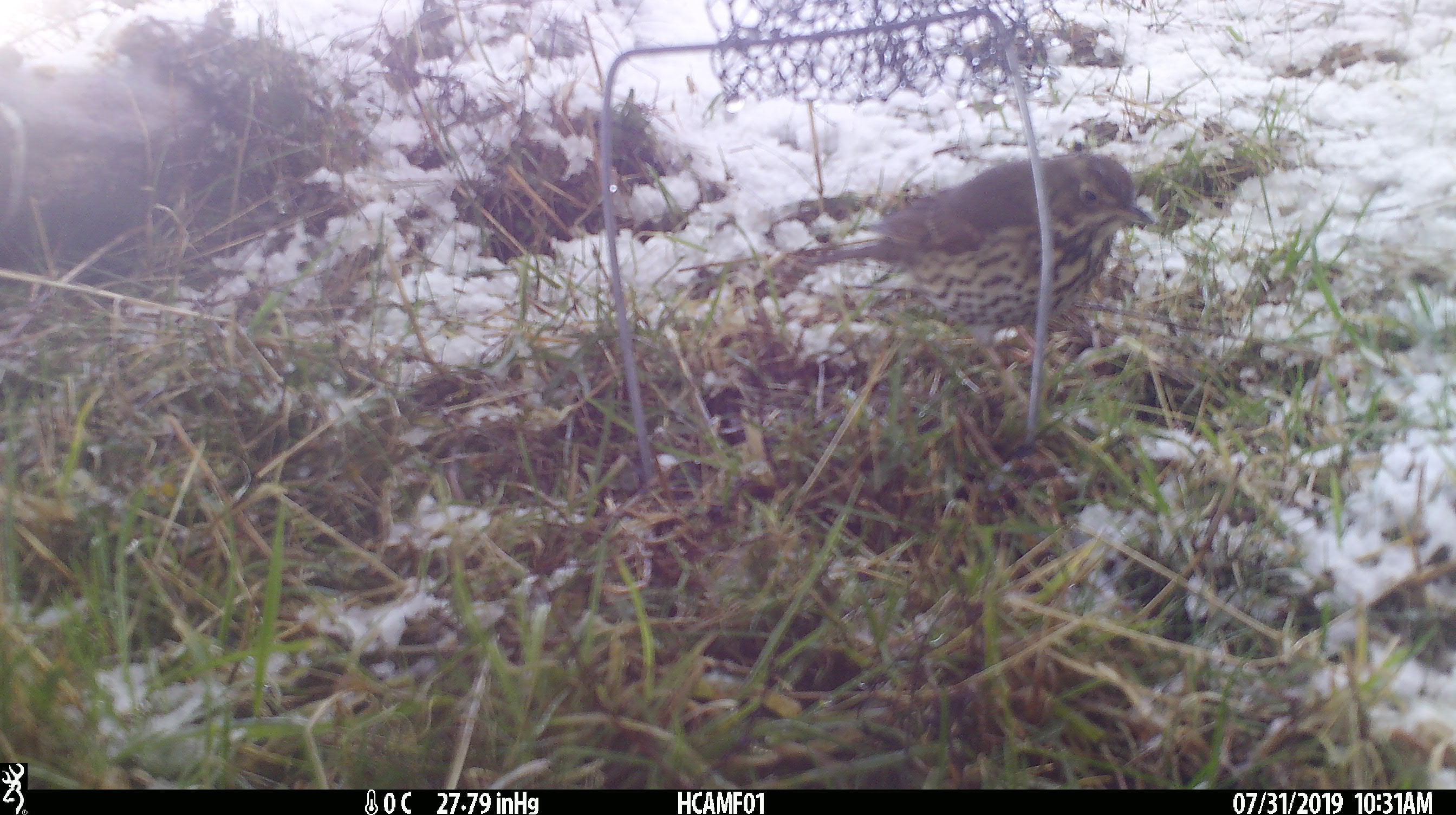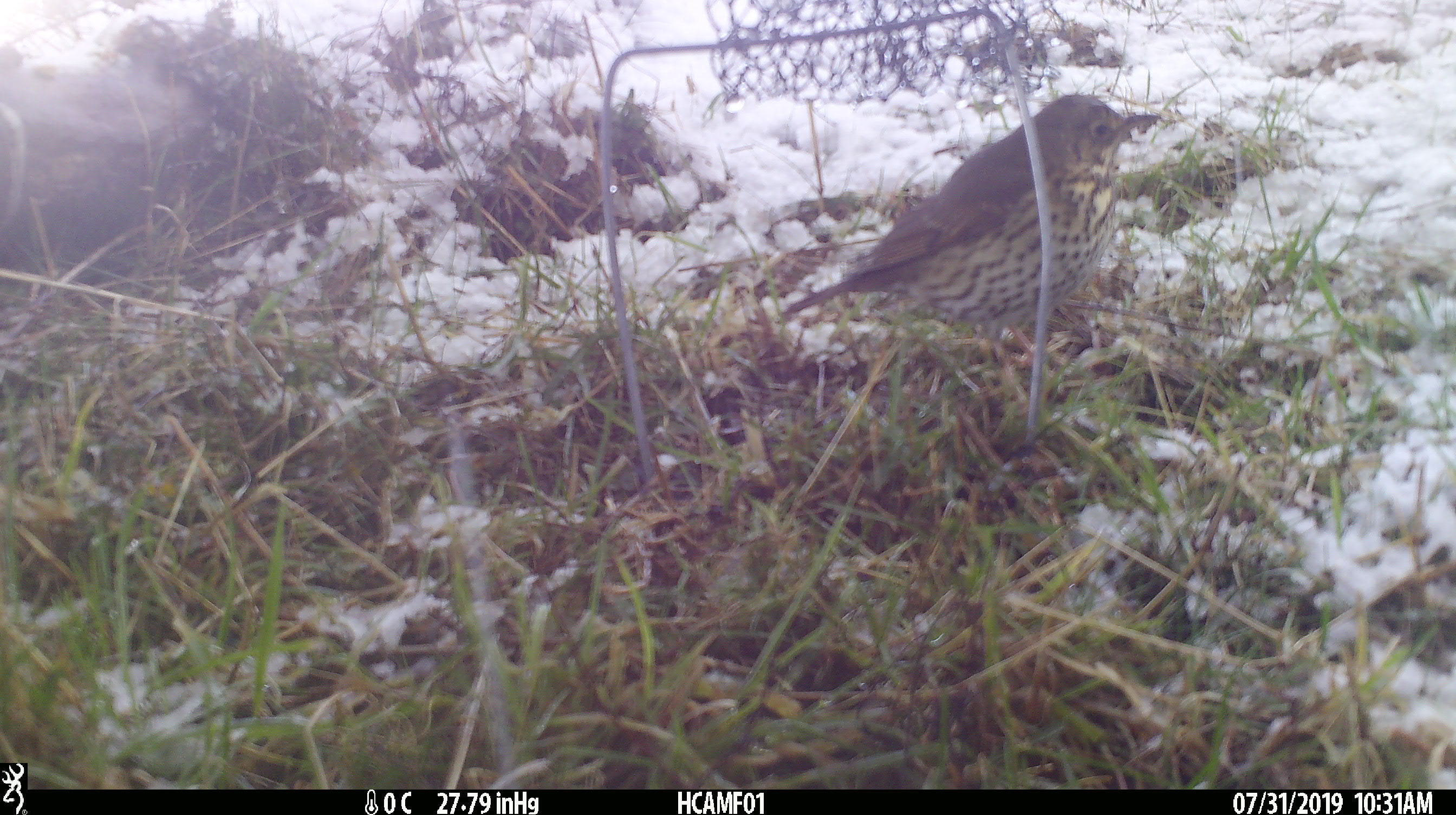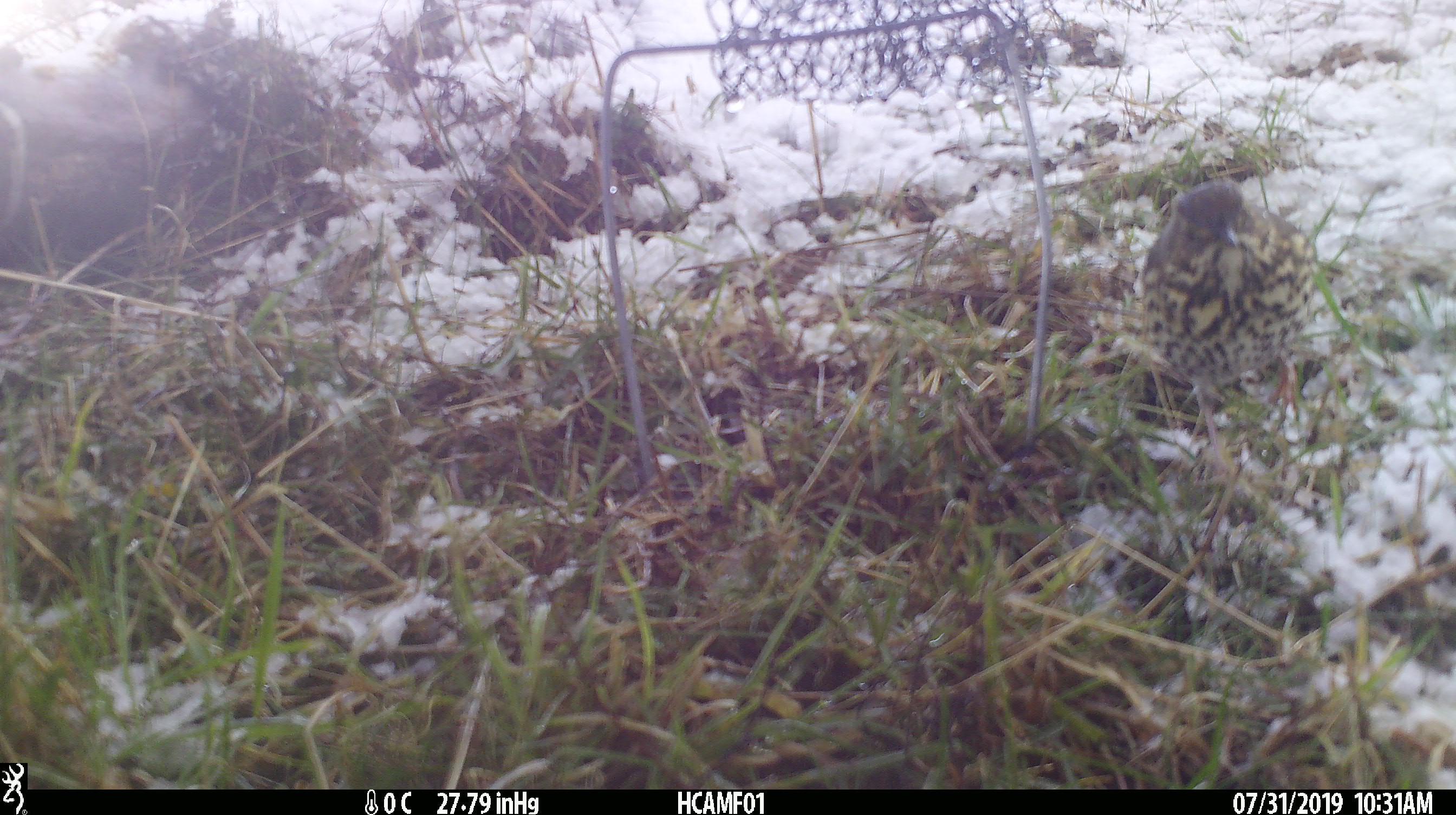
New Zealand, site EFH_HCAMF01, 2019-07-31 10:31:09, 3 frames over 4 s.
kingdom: Animalia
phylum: Chordata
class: Aves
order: Passeriformes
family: Turdidae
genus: Turdus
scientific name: Turdus philomelos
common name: song thrush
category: thrush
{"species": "thrush (song thrush) (Turdus philomelos)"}